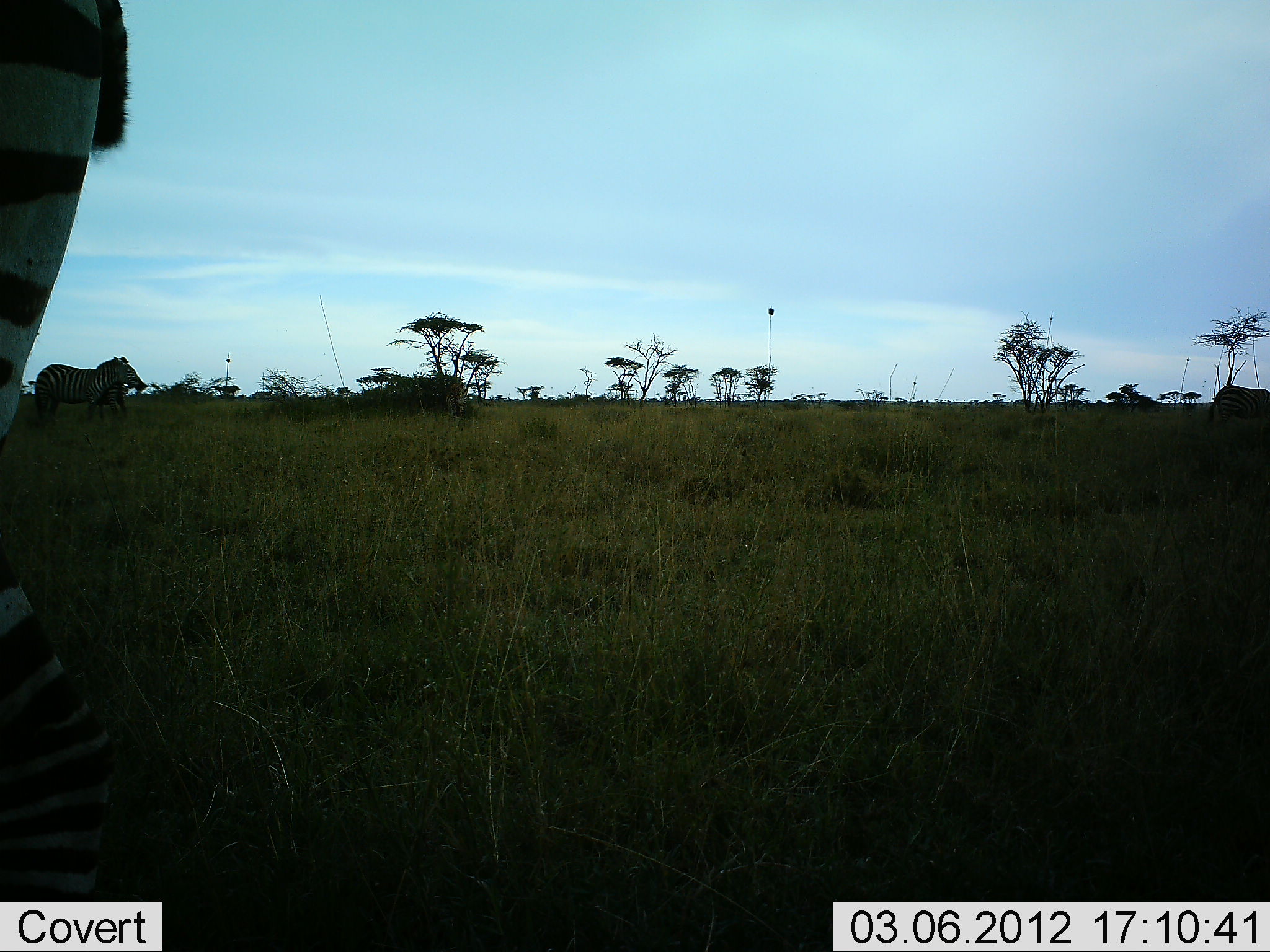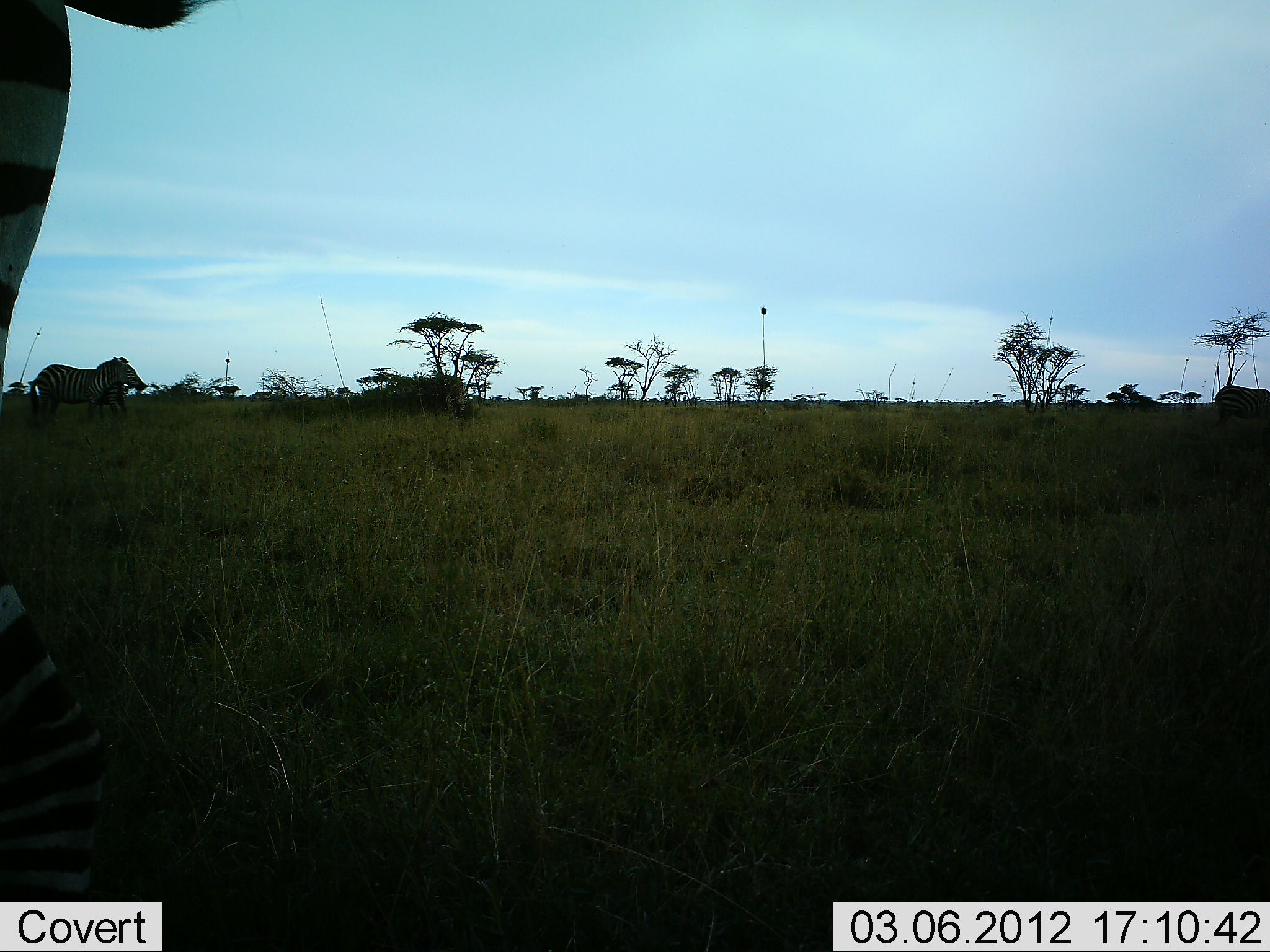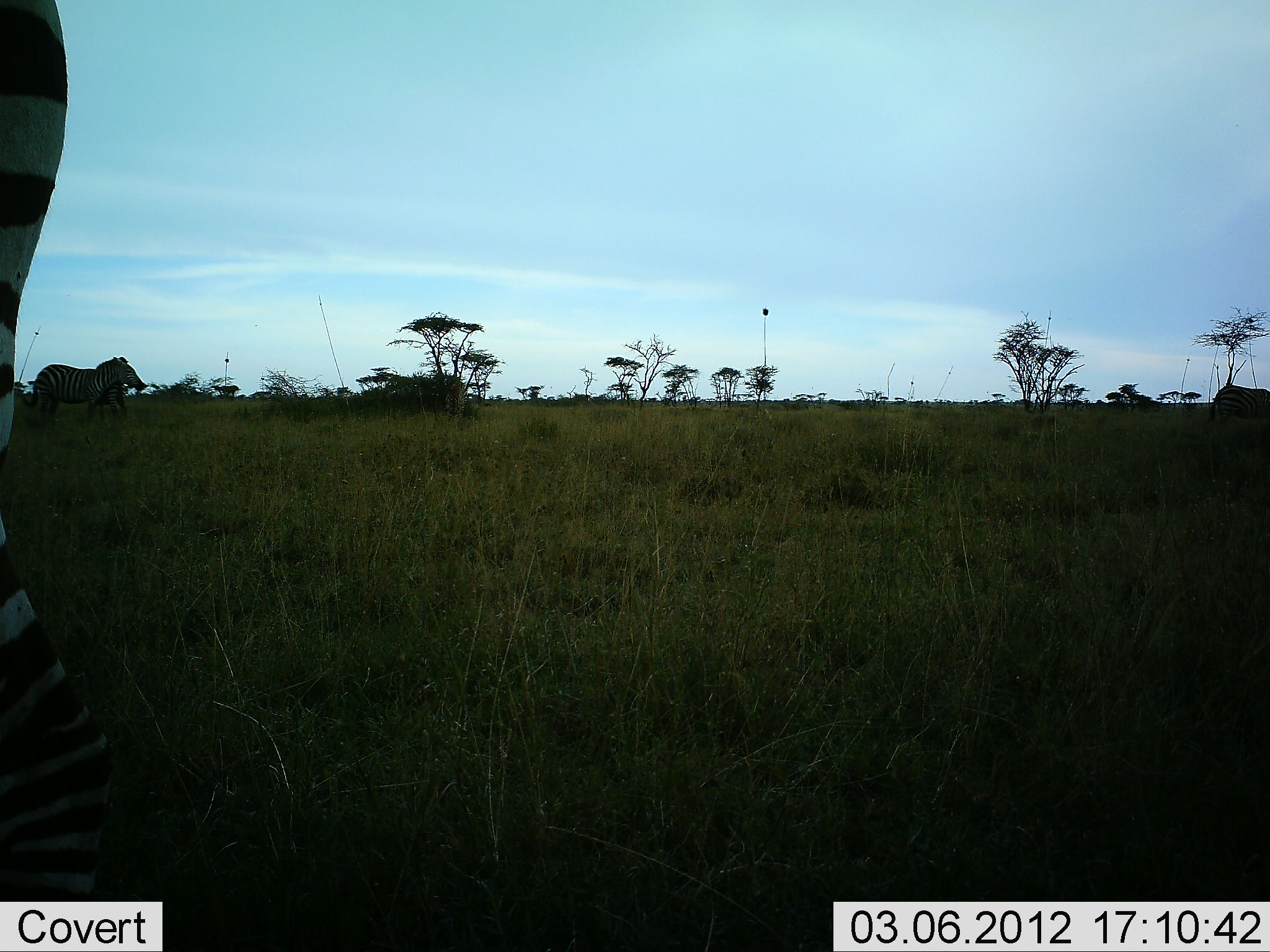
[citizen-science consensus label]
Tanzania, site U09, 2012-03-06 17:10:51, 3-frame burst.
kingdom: Animalia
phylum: Chordata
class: Mammalia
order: Perissodactyla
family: Equidae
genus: Equus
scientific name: Equus quagga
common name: plains zebra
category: zebra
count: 2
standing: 91%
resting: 0%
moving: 22%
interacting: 0%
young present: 0%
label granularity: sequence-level